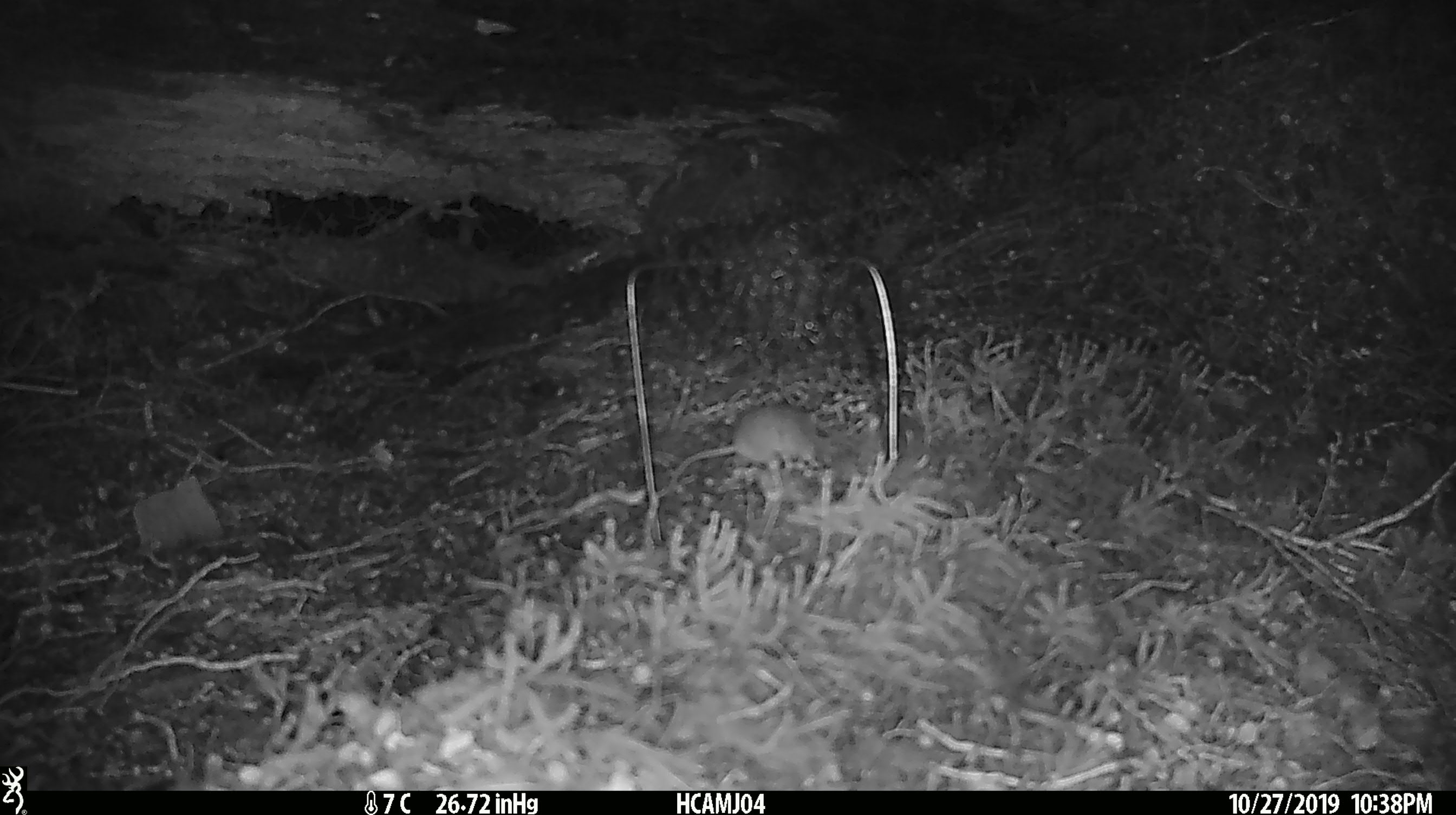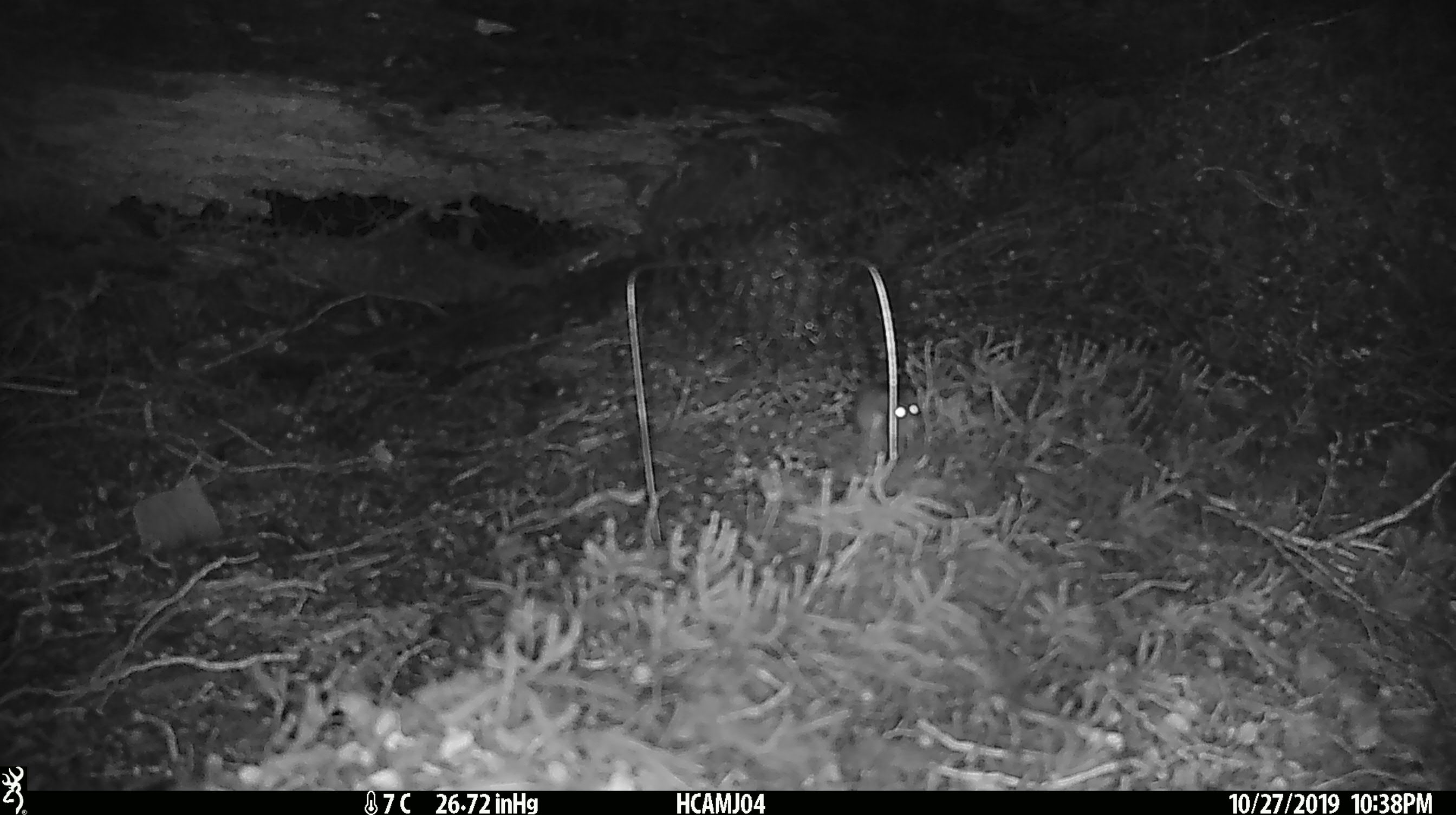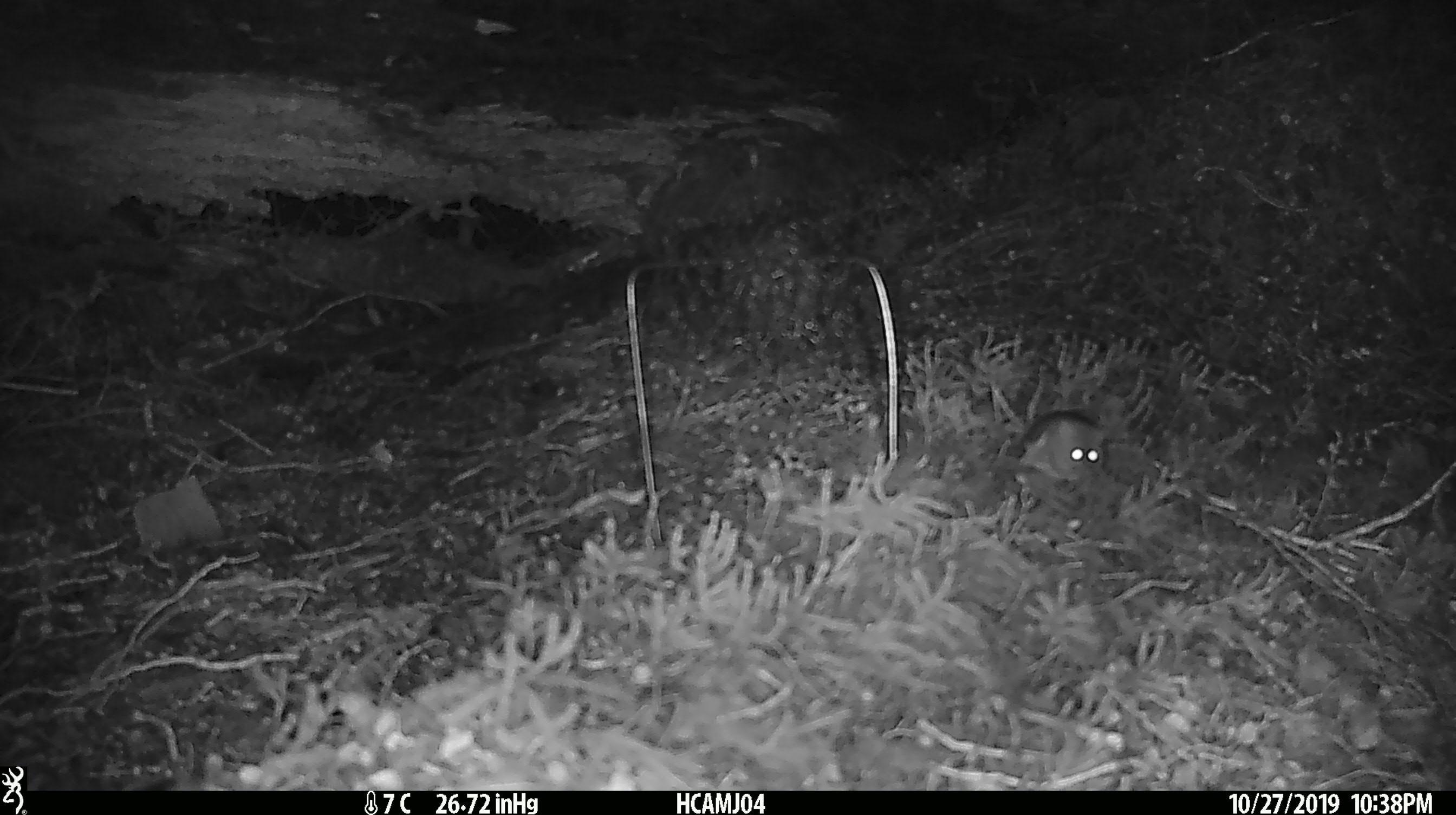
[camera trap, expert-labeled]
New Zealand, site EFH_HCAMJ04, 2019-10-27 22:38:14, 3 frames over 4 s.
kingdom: Animalia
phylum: Chordata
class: Mammalia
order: Rodentia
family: Muridae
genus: Mus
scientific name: Mus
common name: mouse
Mouse (Mus).